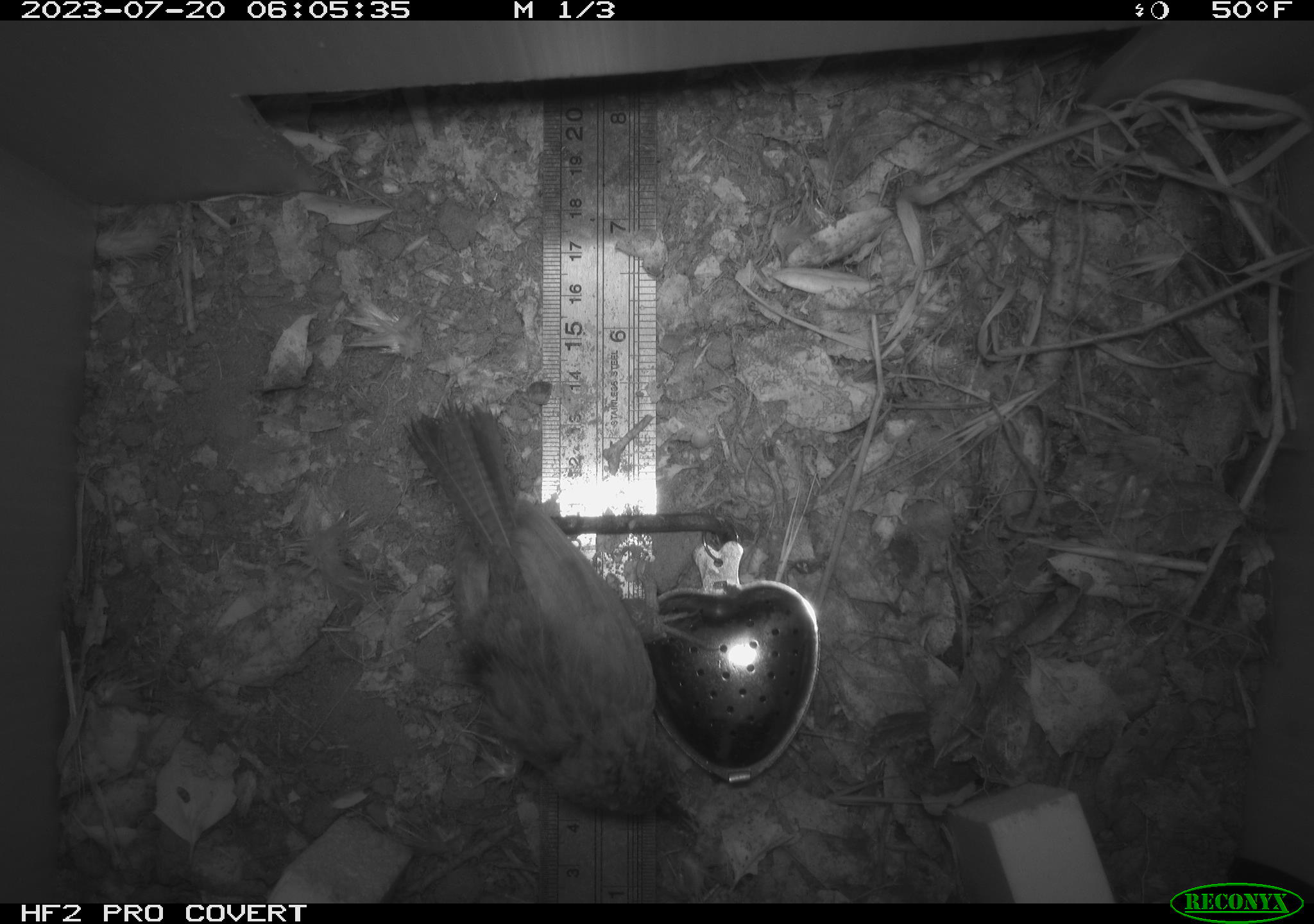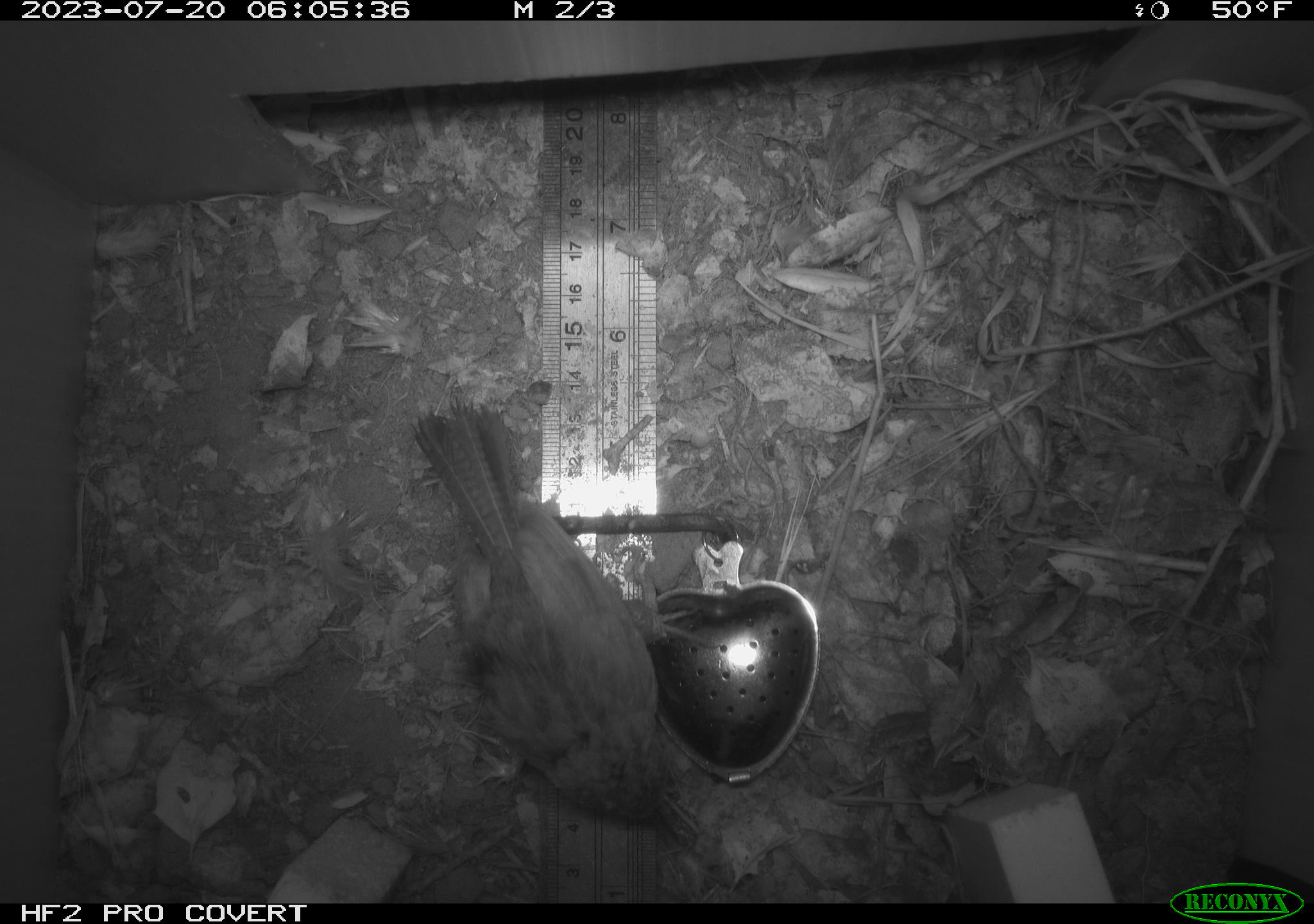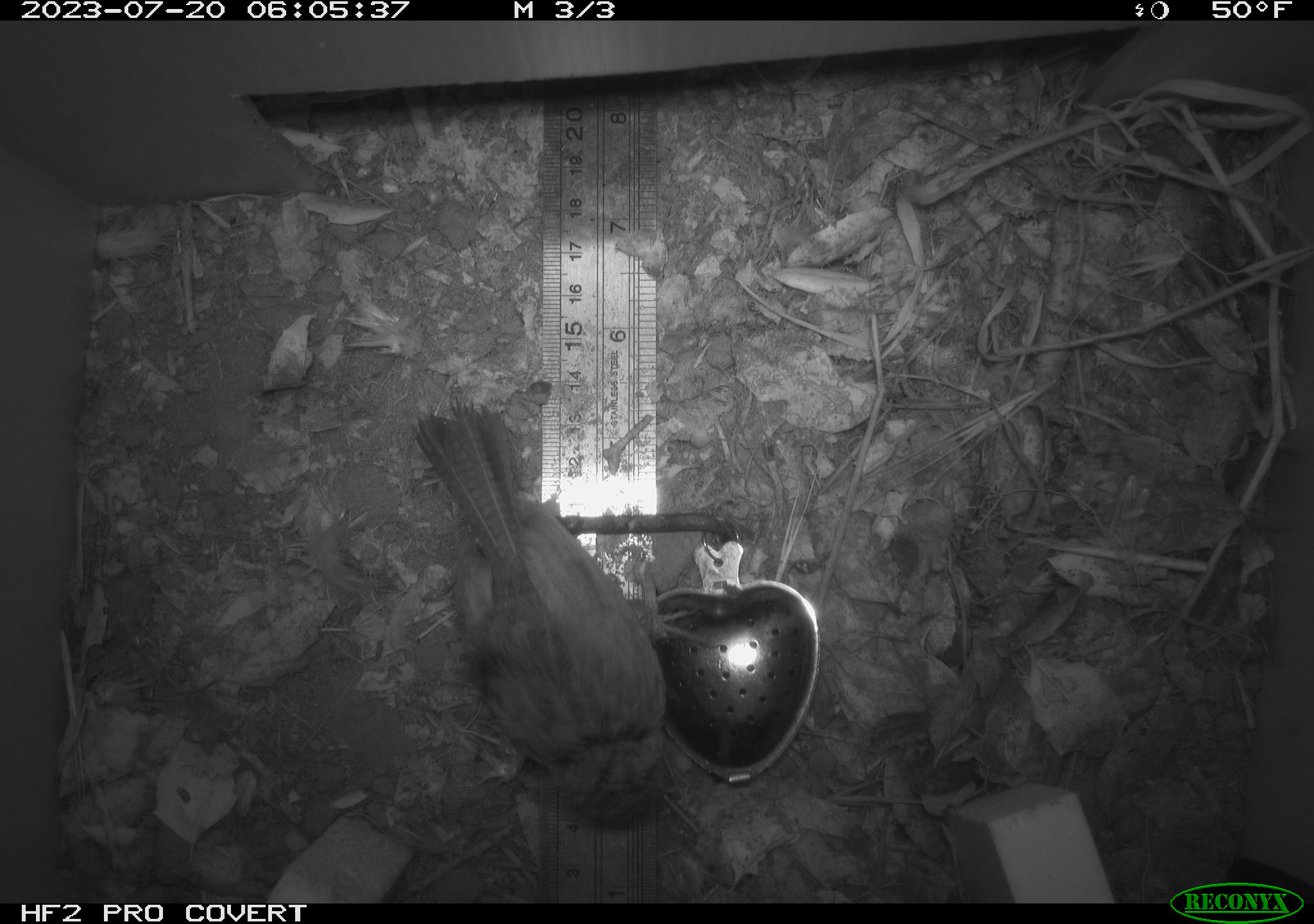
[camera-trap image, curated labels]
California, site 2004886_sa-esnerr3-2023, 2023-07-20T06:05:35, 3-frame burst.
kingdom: Animalia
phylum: Chordata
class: Aves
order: Passeriformes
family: Troglodytidae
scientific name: Troglodytidae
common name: wren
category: troglodytidae family